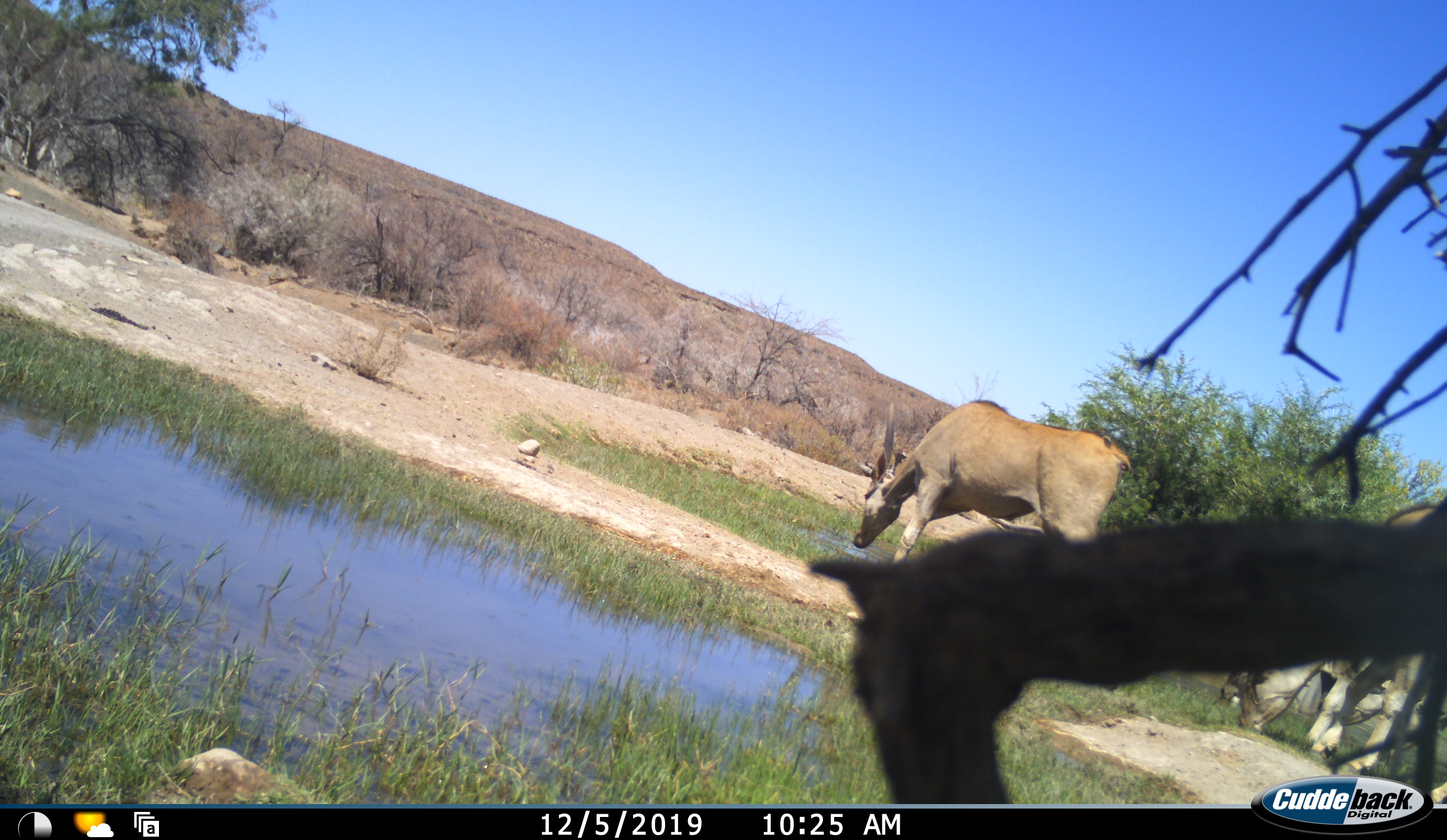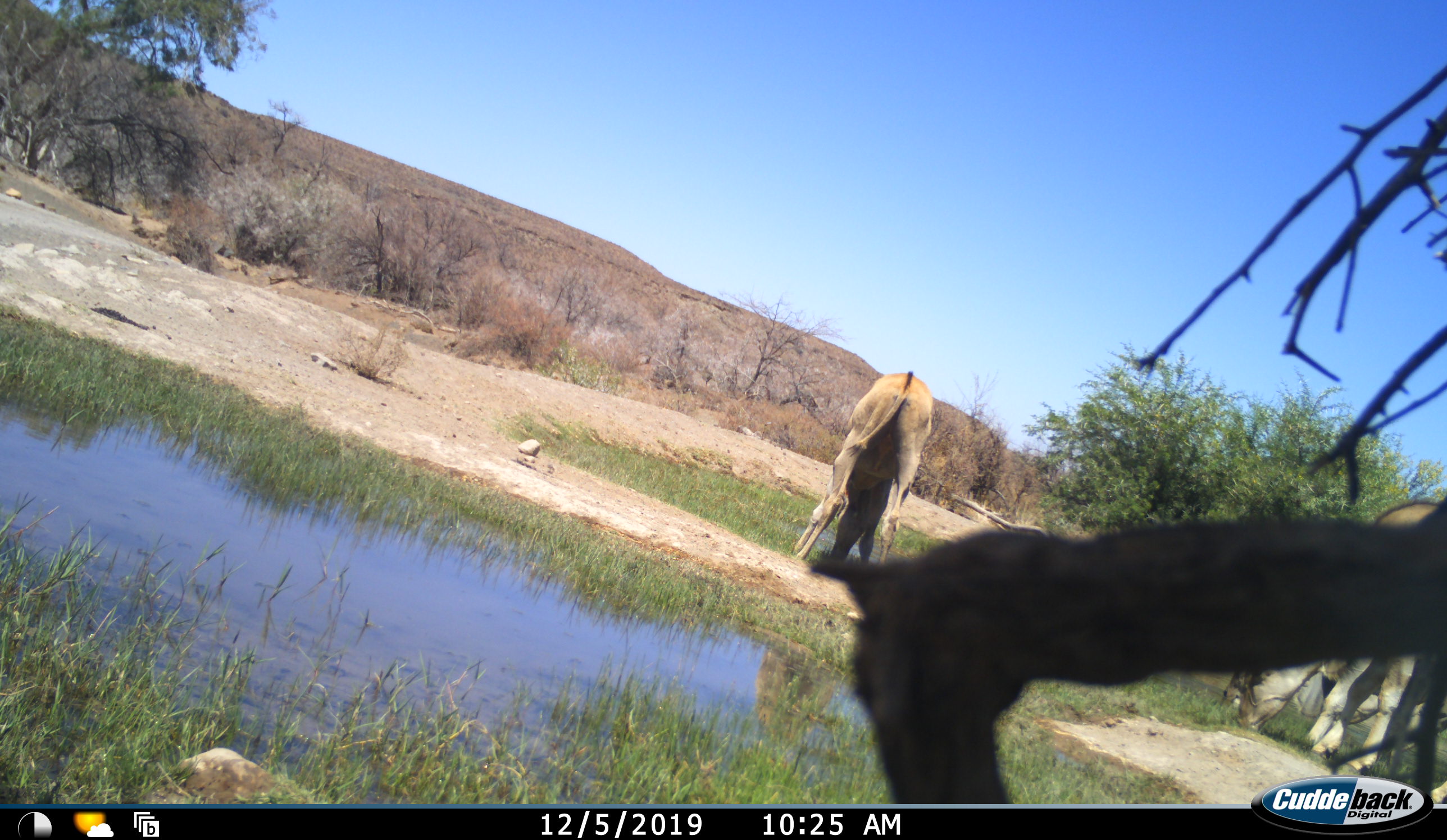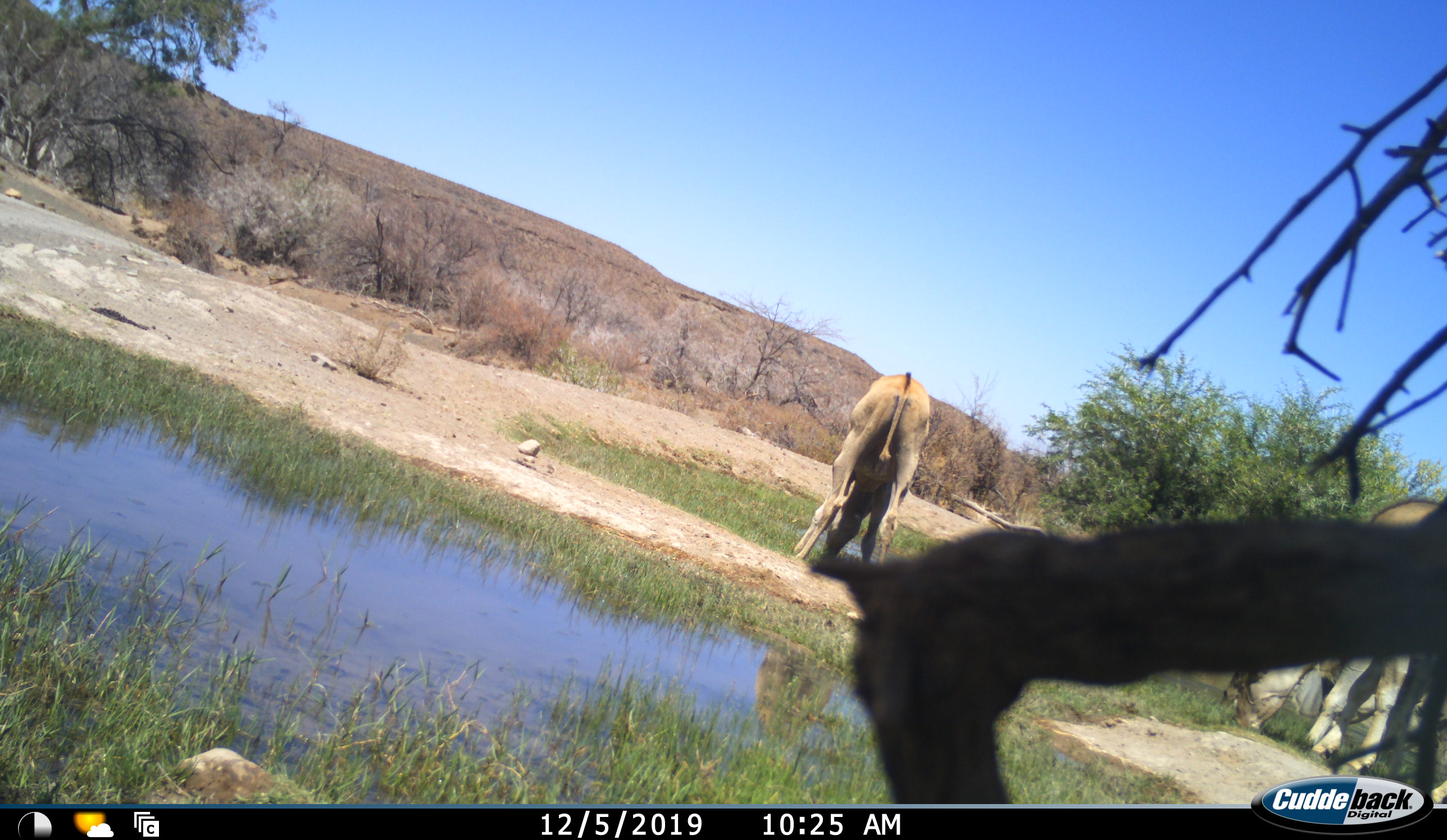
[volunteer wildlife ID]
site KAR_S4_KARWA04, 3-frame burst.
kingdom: Animalia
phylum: Chordata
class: Mammalia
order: Artiodactyla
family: Bovidae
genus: Tragelaphus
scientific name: Tragelaphus oryx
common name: eland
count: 3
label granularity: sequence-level